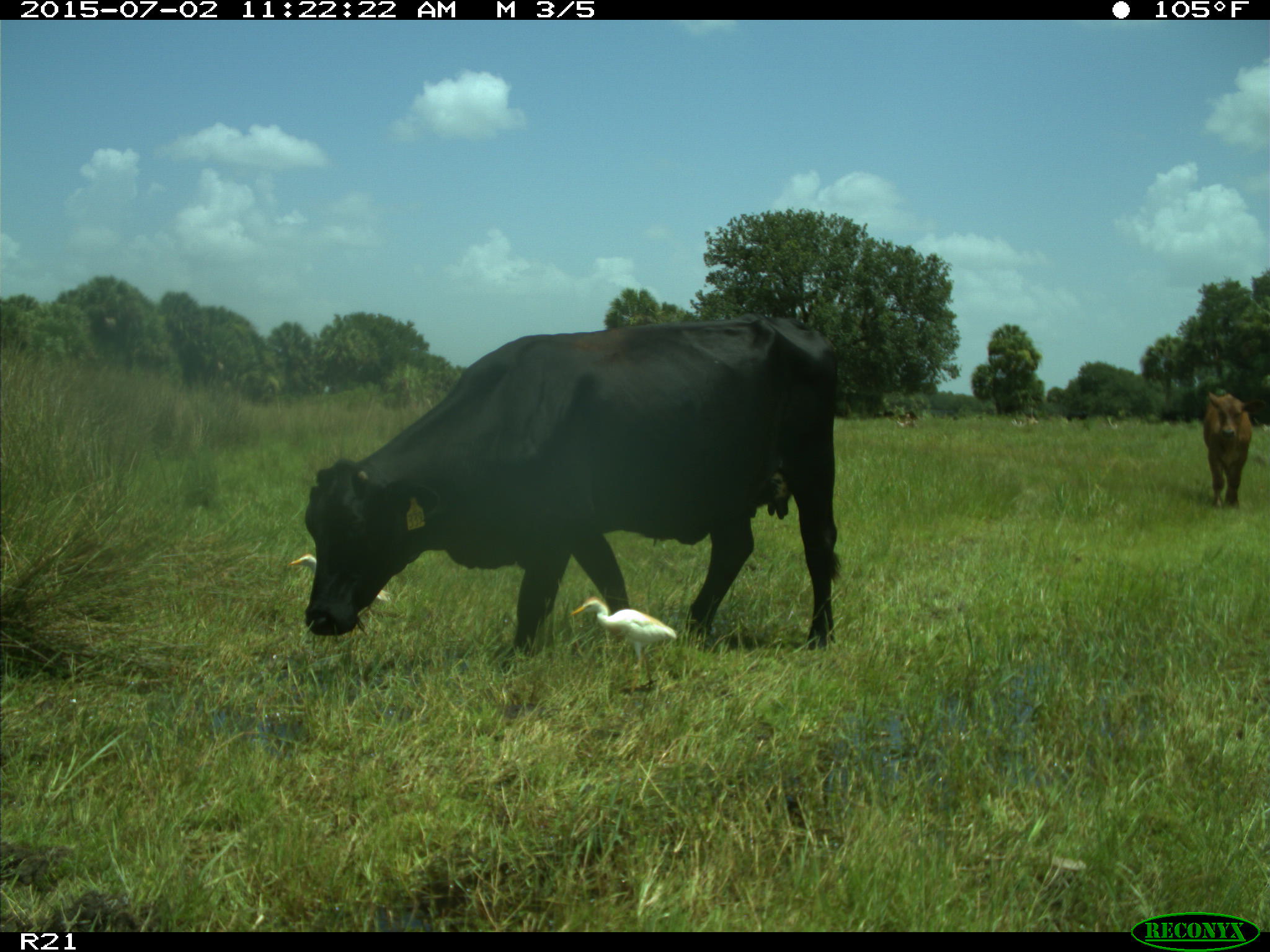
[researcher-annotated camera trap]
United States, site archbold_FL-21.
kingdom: Animalia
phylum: Chordata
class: Mammalia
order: Artiodactyla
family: Bovidae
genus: Bos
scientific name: Bos taurus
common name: domestic cow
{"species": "Bos taurus (domestic cow)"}